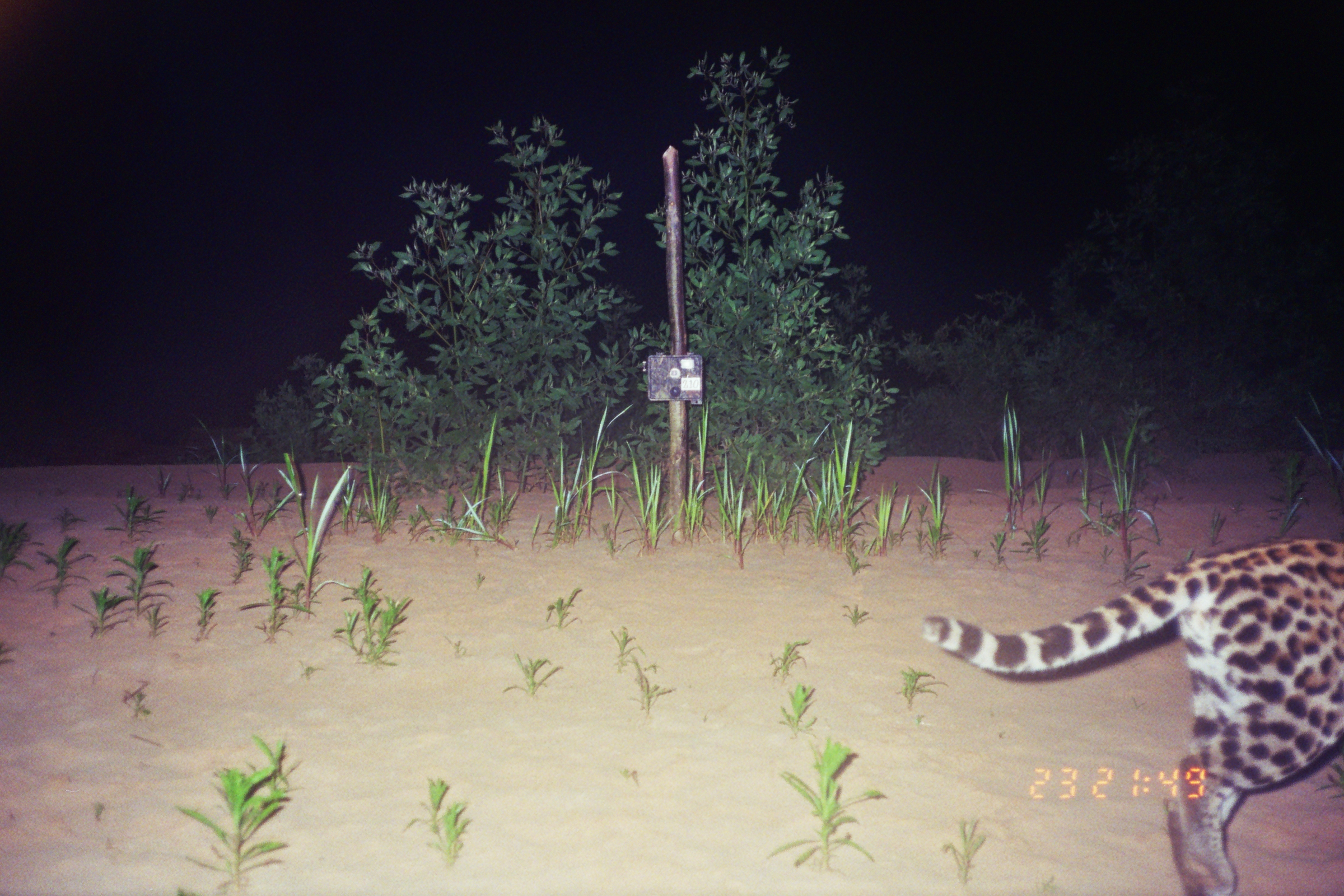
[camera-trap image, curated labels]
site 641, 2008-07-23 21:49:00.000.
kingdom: Animalia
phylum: Chordata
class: Mammalia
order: Carnivora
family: Felidae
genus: Leopardus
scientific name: Leopardus pardalis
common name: ocelot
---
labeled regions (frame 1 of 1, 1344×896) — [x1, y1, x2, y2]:
leopardus pardalis: [922, 536, 1340, 893]